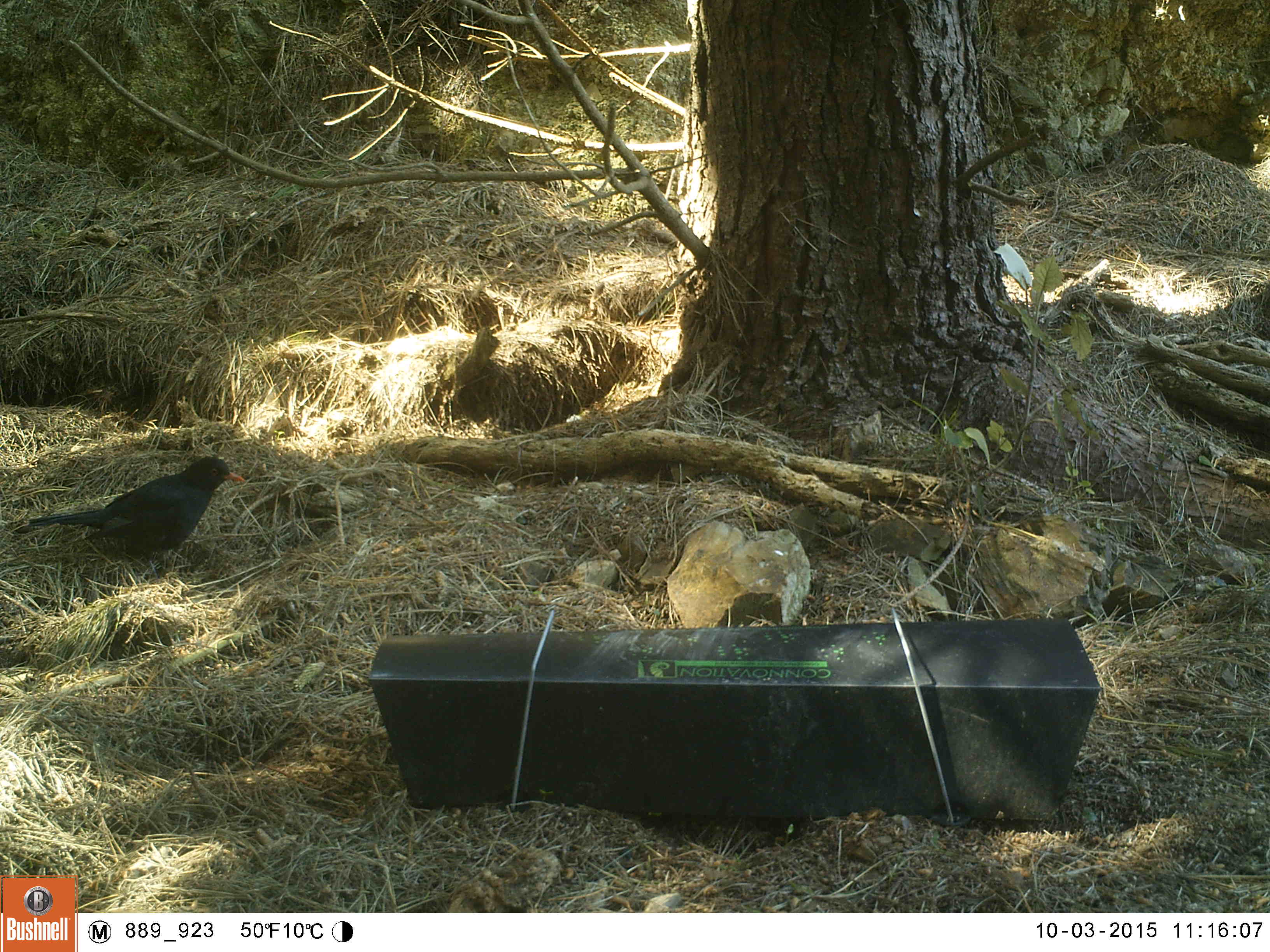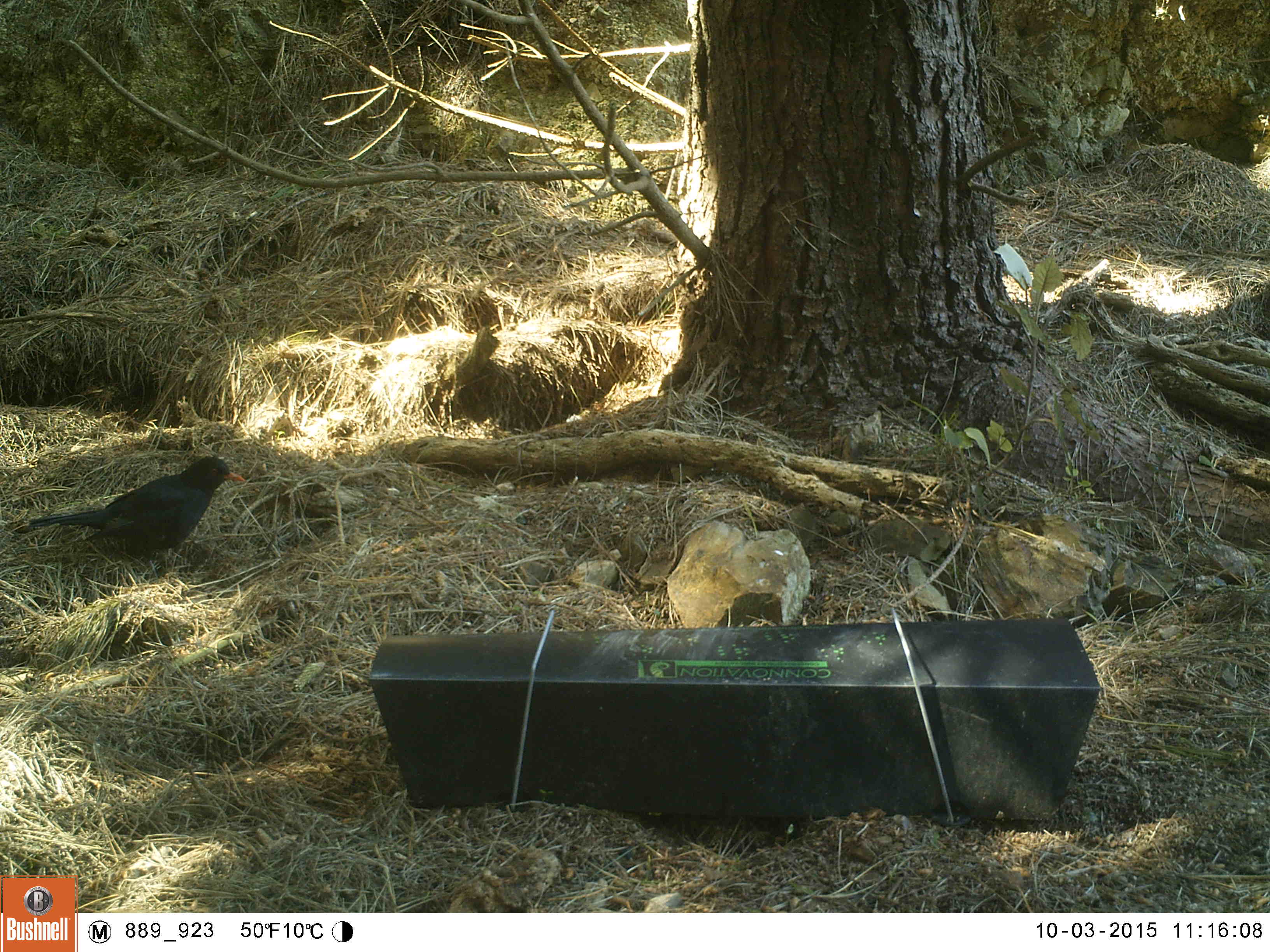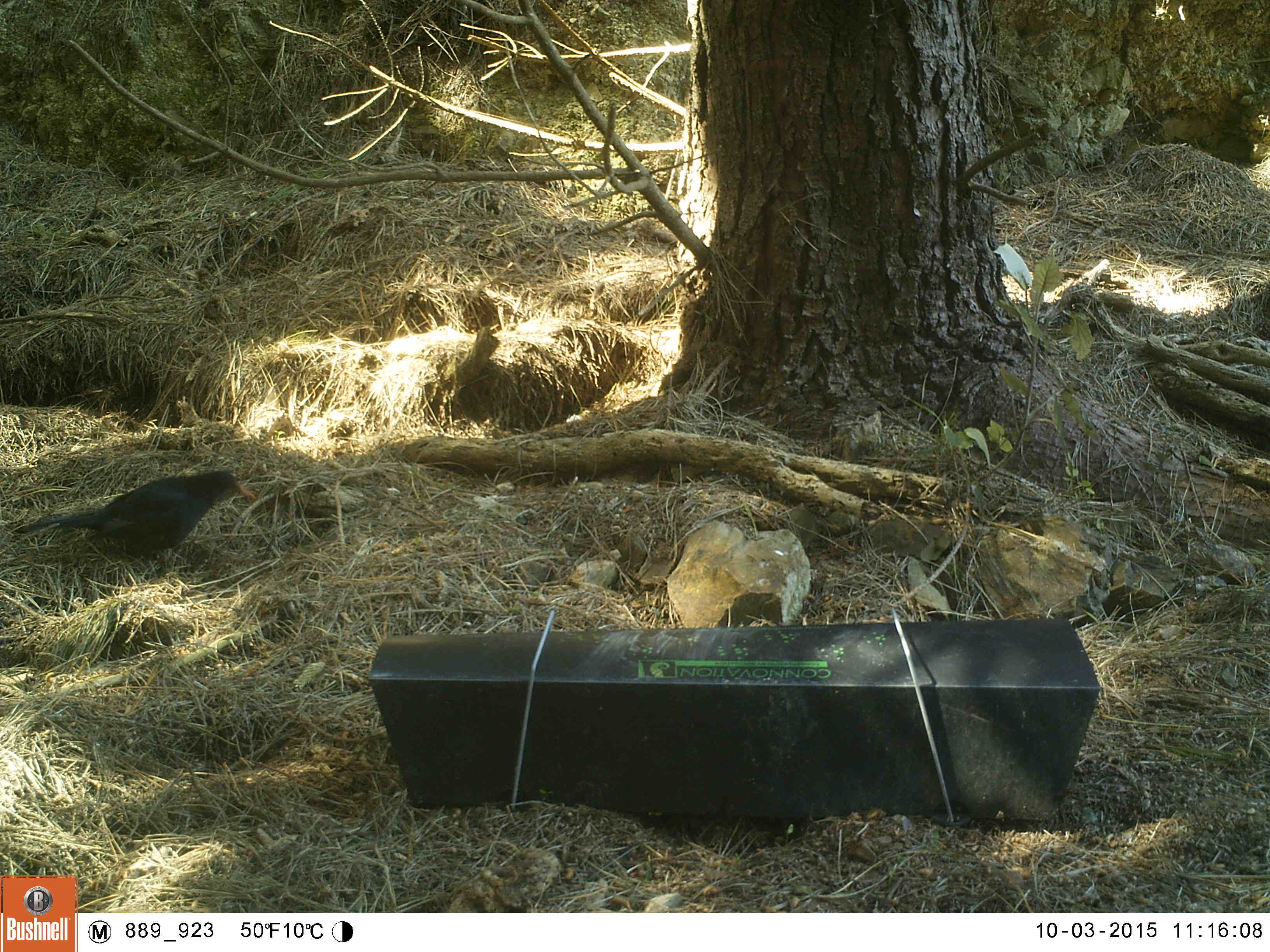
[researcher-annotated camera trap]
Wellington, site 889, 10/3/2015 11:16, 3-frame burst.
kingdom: Animalia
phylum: Chordata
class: Aves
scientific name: Aves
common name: bird